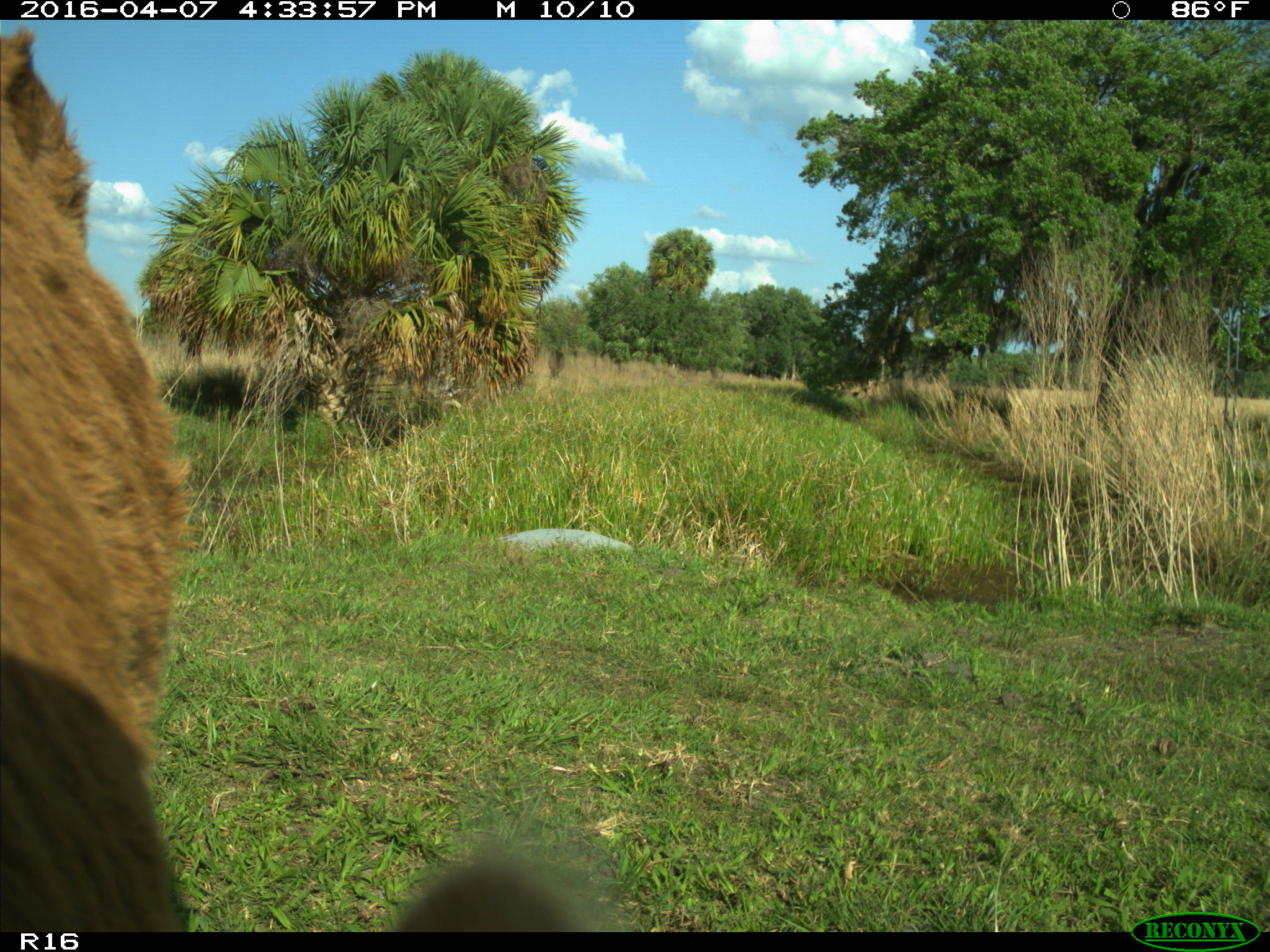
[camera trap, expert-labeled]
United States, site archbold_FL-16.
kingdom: Animalia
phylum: Chordata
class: Mammalia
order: Artiodactyla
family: Bovidae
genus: Bos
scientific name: Bos taurus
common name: domestic cow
Bos taurus (domestic cow).